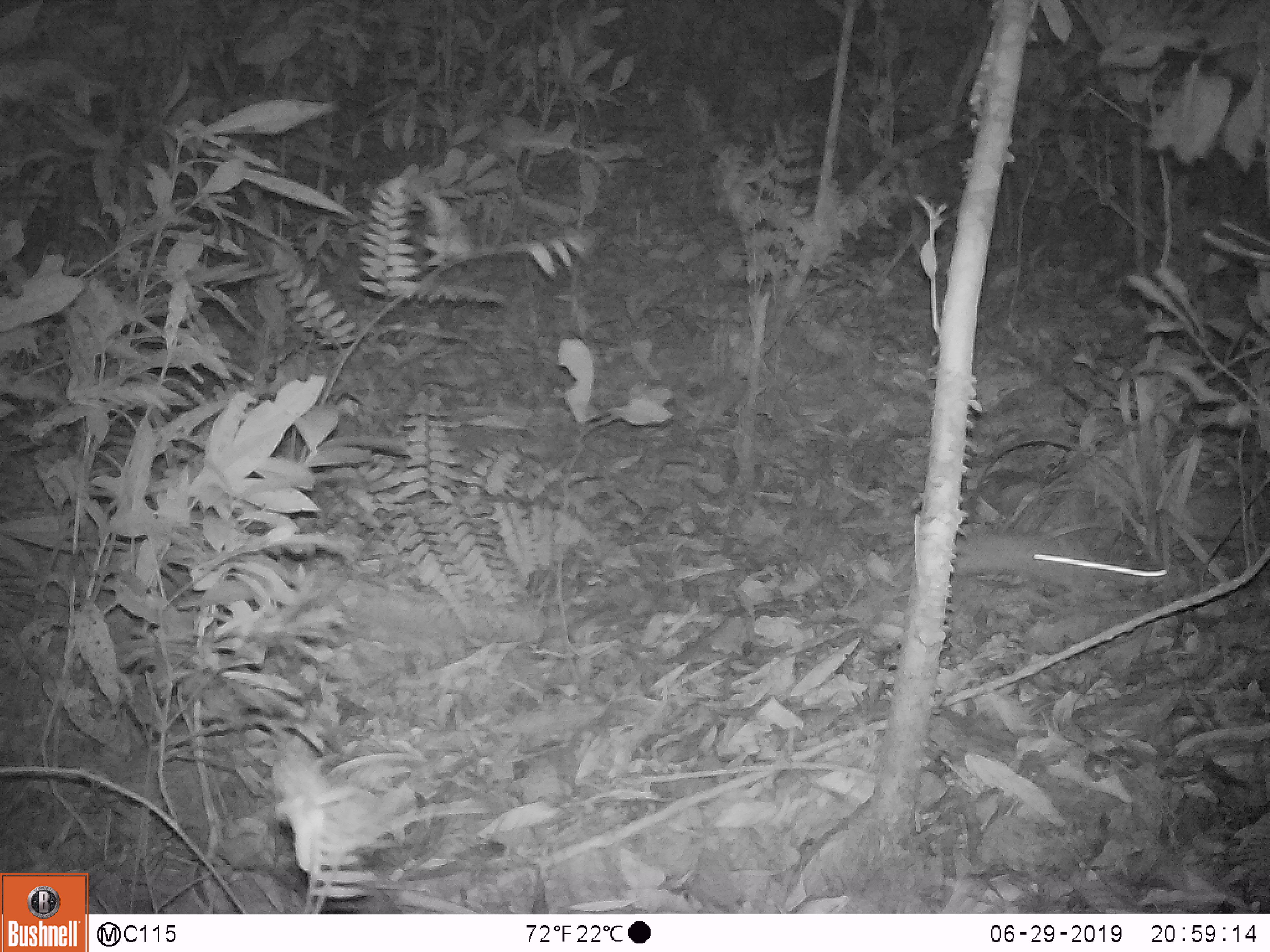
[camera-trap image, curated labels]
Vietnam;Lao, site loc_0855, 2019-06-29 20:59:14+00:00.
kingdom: Animalia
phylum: Chordata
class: Mammalia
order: Rodentia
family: Muridae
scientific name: Muridae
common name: old-world mice and rats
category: unidentified murid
Unidentified murid (old-world mice and rats) (Muridae). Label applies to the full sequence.